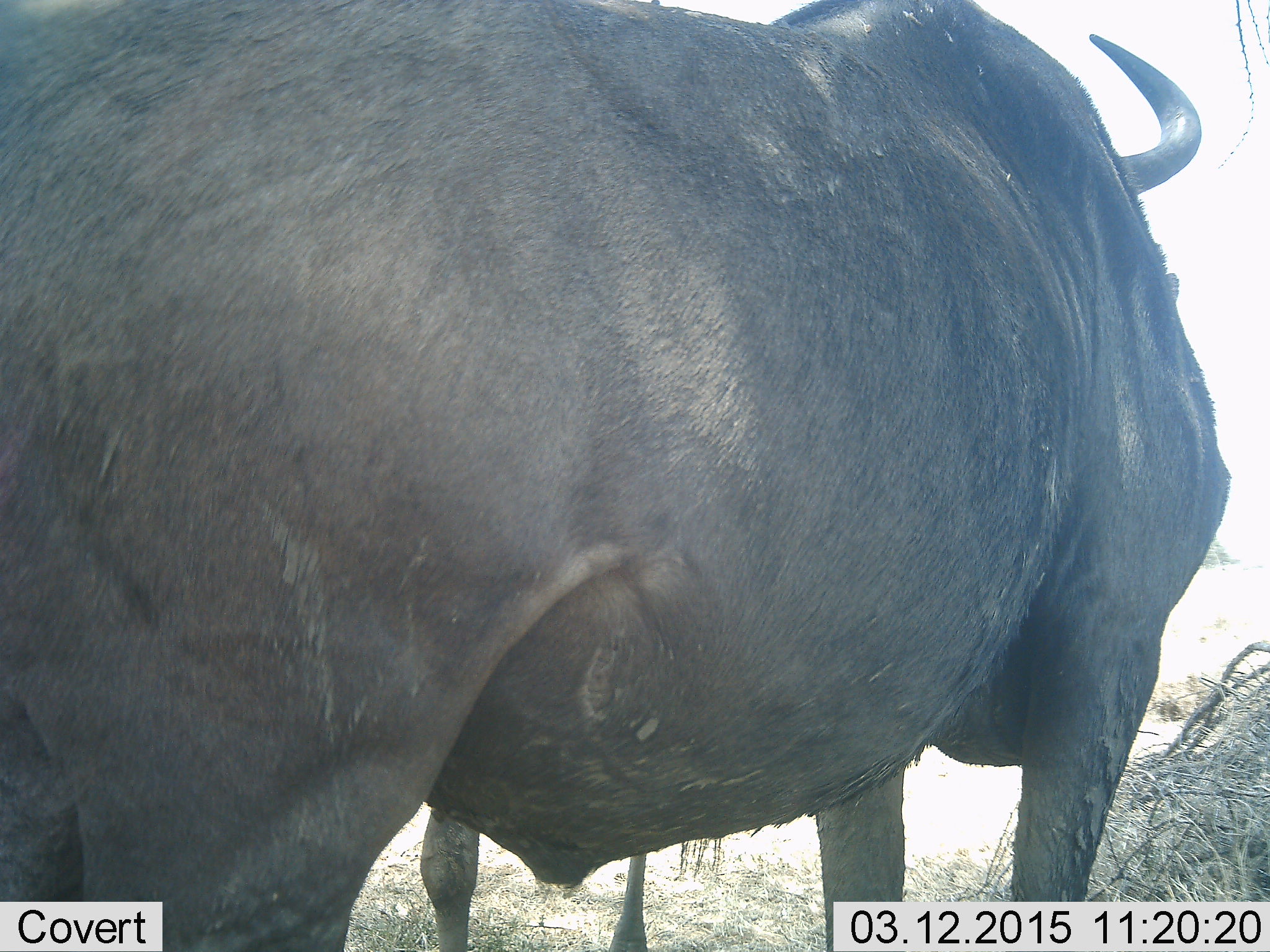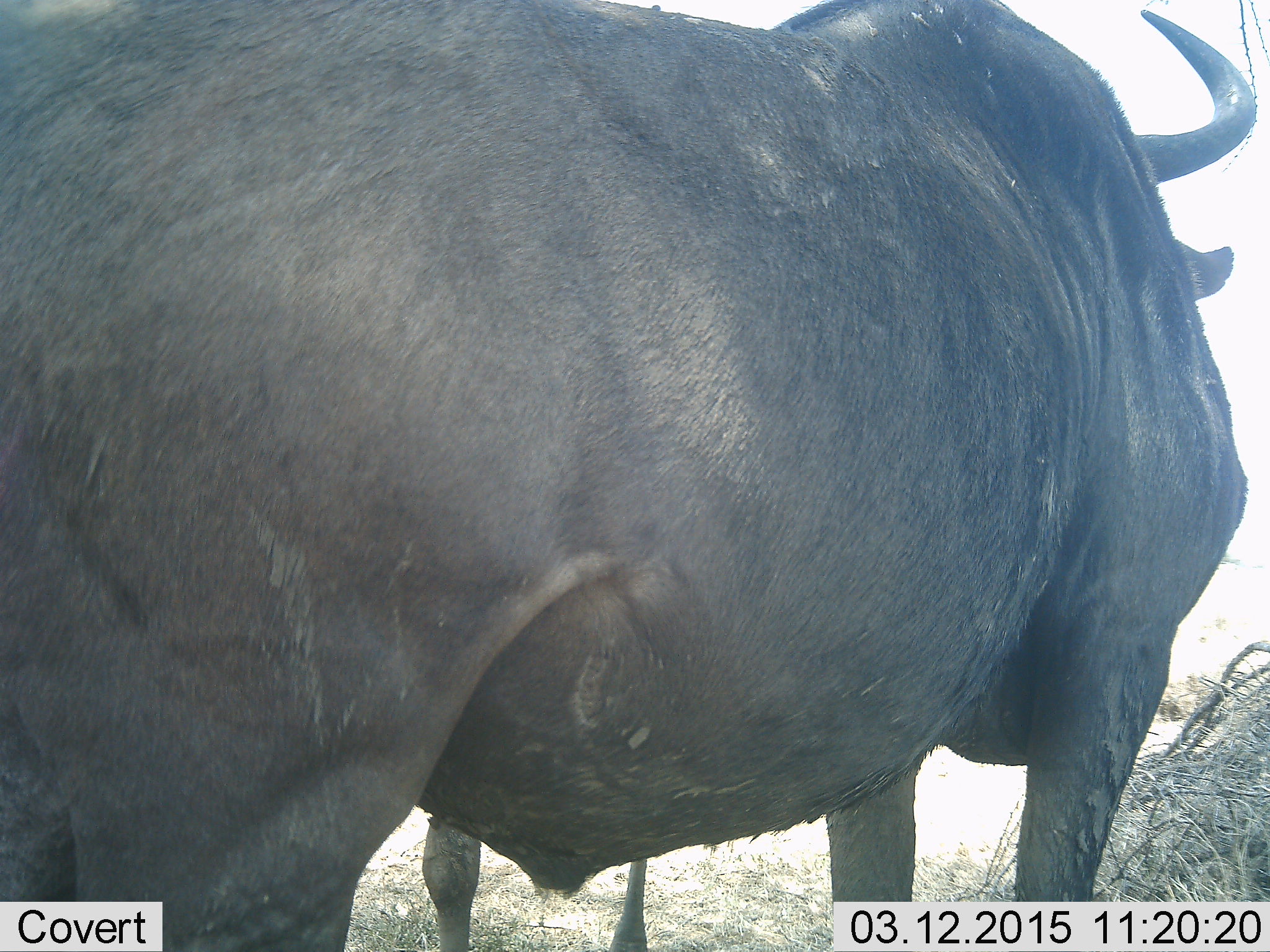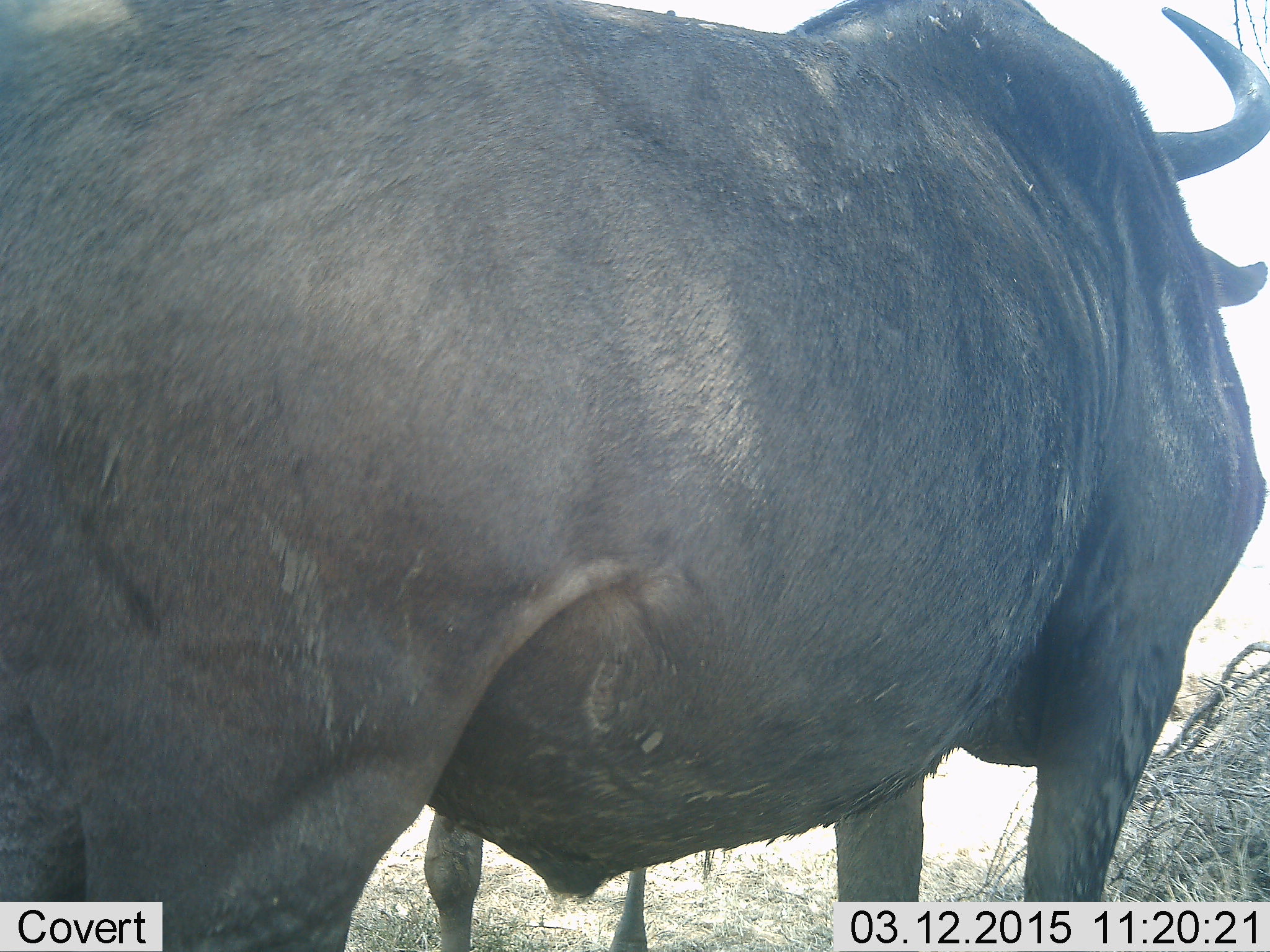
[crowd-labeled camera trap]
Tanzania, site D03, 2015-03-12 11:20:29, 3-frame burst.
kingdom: Animalia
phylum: Chordata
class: Mammalia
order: Artiodactyla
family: Bovidae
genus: Connochaetes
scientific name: Connochaetes taurinus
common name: blue wildebeest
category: wildebeest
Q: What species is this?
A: Wildebeest (blue wildebeest) (Connochaetes taurinus).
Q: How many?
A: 1.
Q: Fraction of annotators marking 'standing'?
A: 100%.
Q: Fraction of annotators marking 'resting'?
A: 0%.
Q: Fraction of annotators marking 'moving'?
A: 0%.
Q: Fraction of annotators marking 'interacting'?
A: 0%.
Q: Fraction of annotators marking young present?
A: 0%.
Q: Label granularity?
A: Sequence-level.